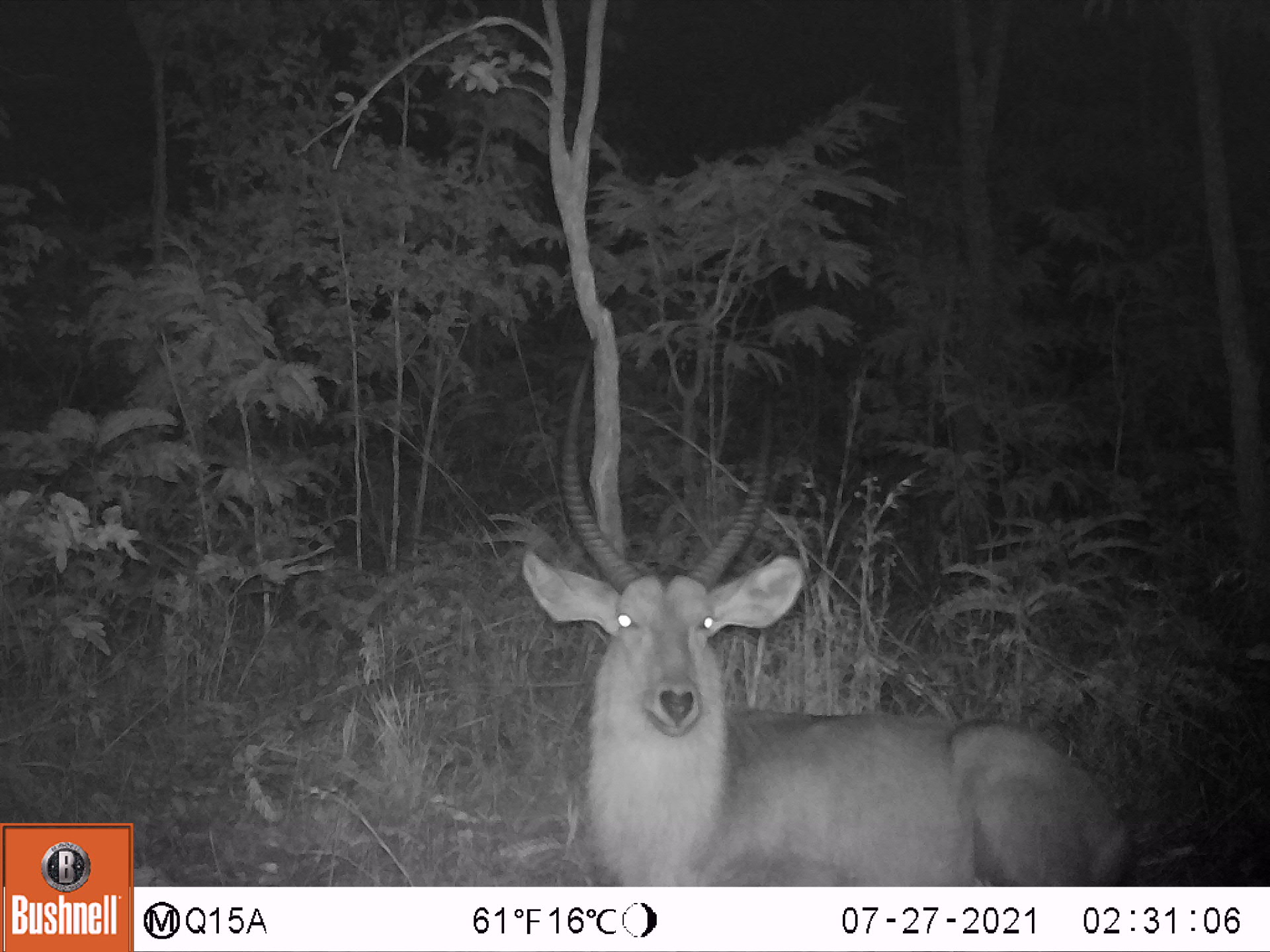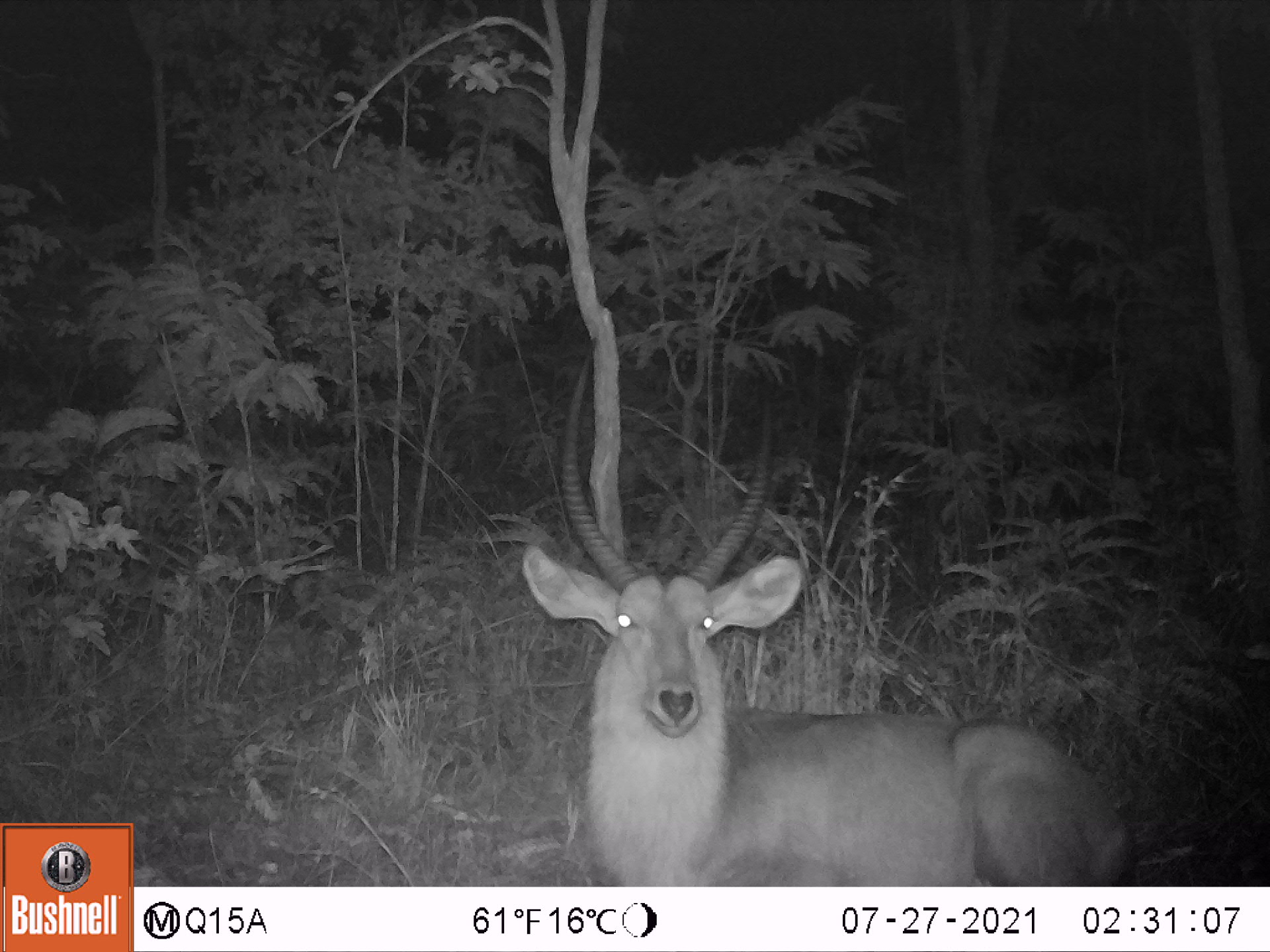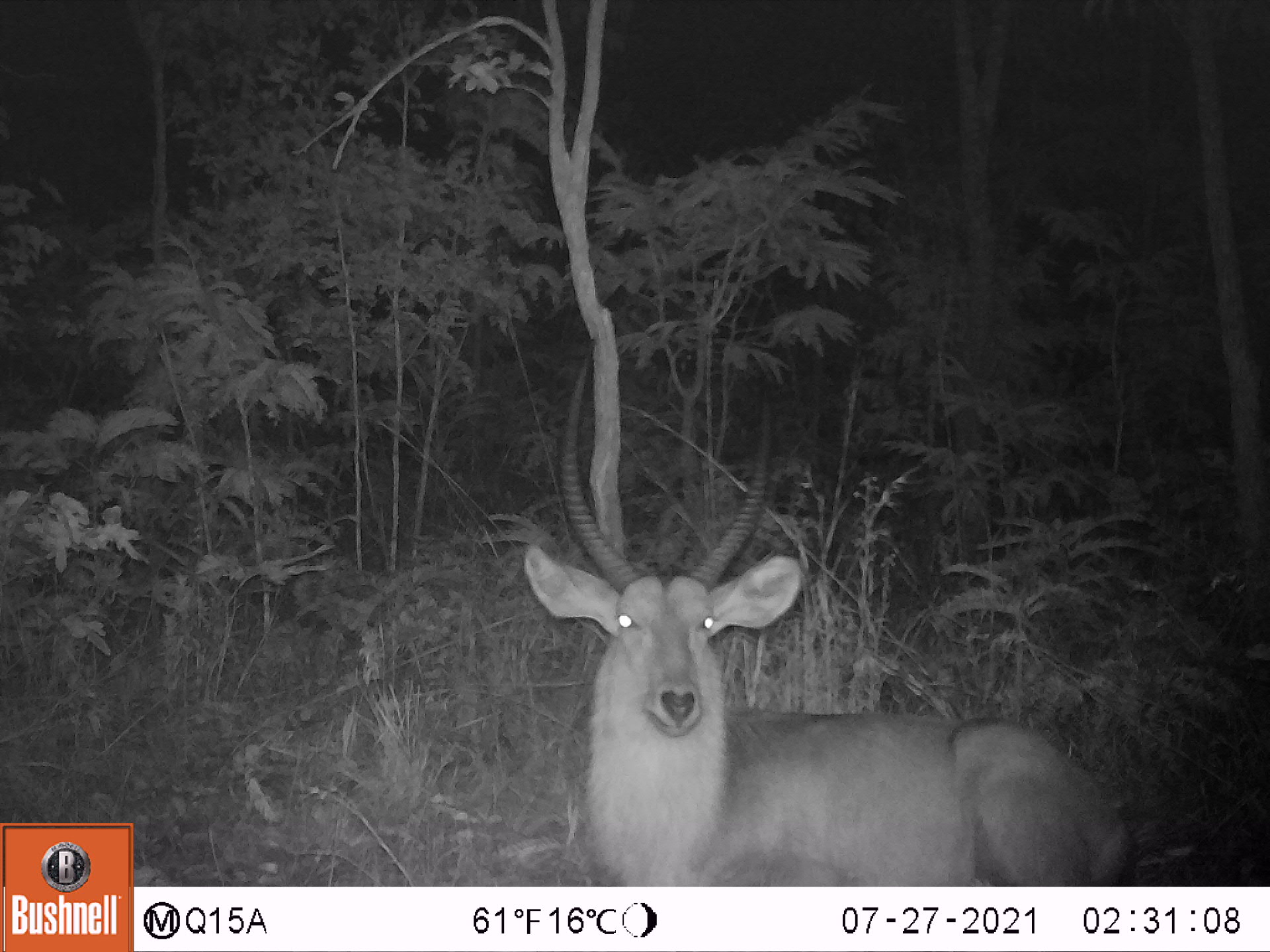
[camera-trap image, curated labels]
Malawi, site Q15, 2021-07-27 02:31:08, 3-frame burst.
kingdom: Animalia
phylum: Chordata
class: Mammalia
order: Artiodactyla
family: Bovidae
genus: Kobus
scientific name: Kobus ellipsiprymnus ellipsiprymnus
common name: common waterbuck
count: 1